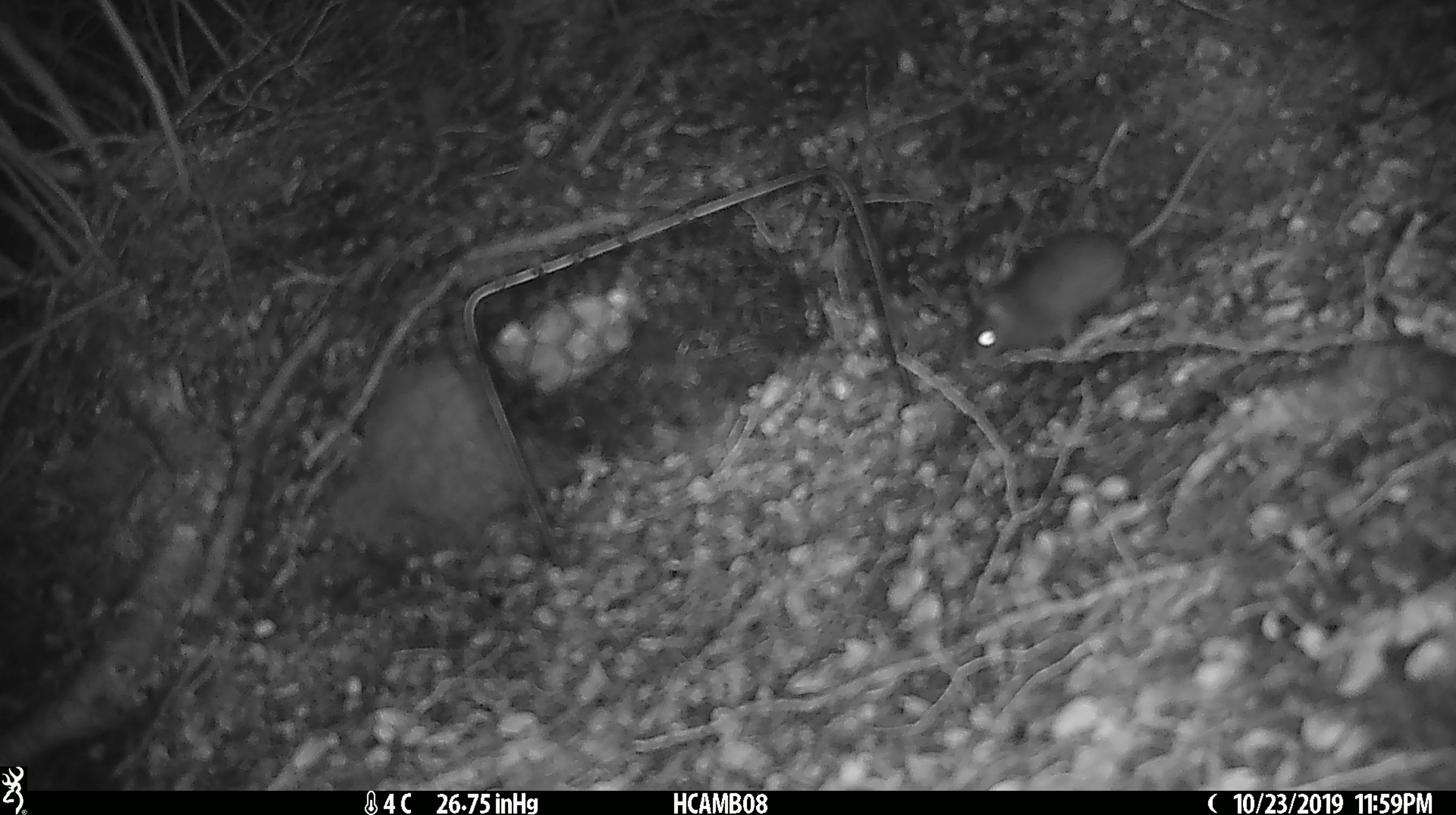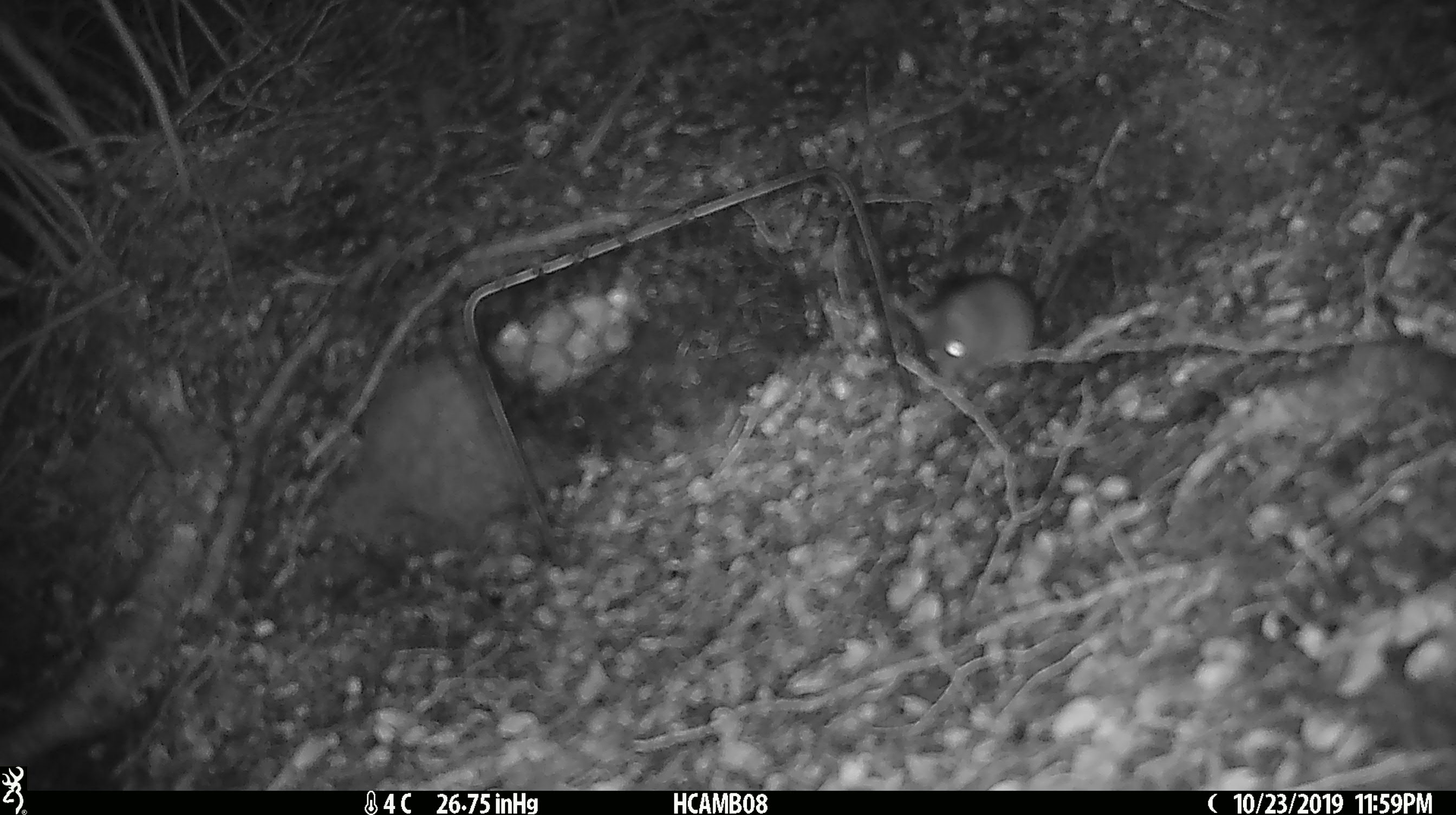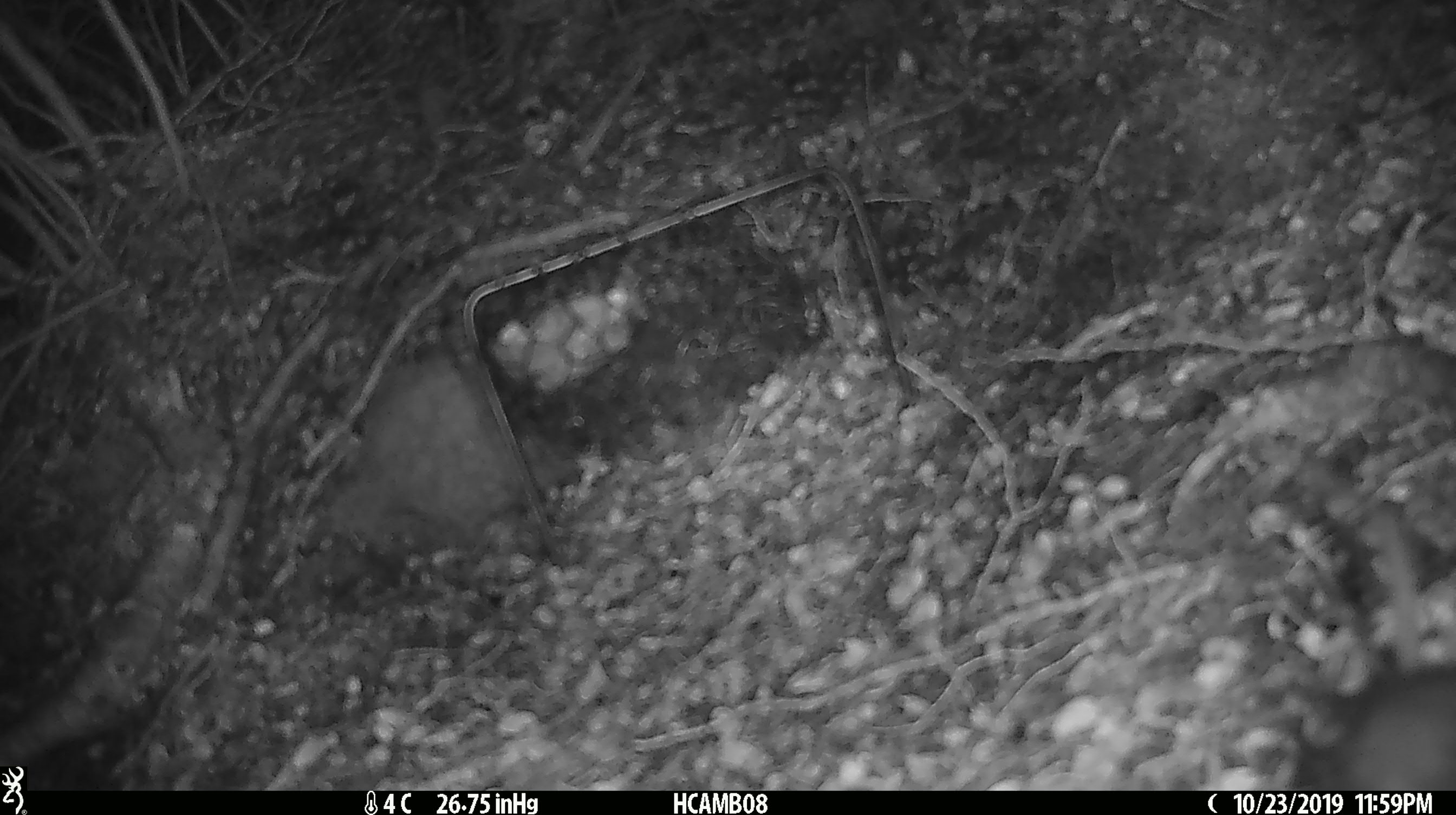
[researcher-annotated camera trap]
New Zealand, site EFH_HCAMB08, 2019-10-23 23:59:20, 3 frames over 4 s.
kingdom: Animalia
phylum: Chordata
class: Mammalia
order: Rodentia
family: Muridae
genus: Mus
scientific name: Mus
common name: mouse